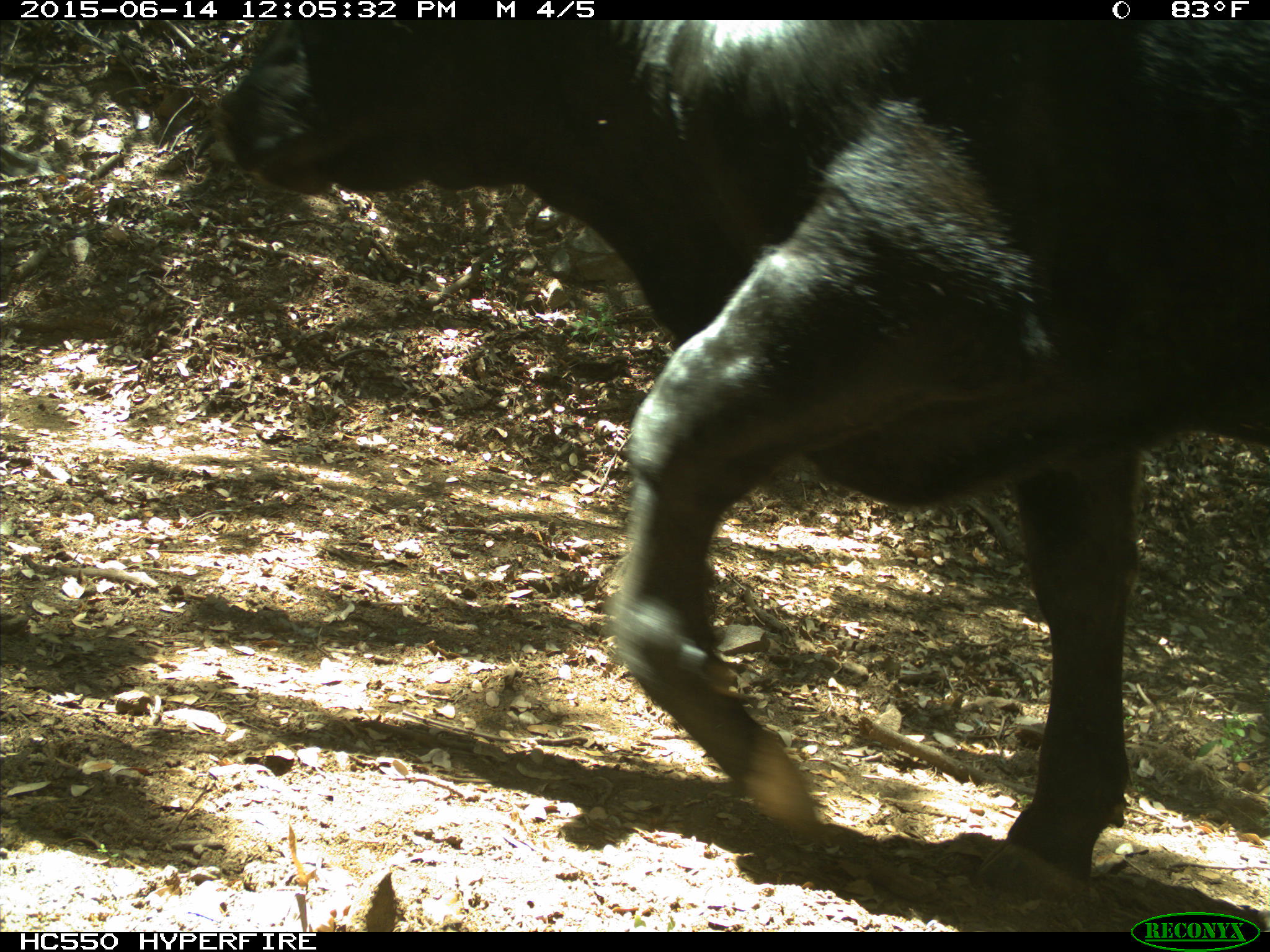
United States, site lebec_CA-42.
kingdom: Animalia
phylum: Chordata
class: Mammalia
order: Artiodactyla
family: Bovidae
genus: Bos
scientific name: Bos taurus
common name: domestic cow